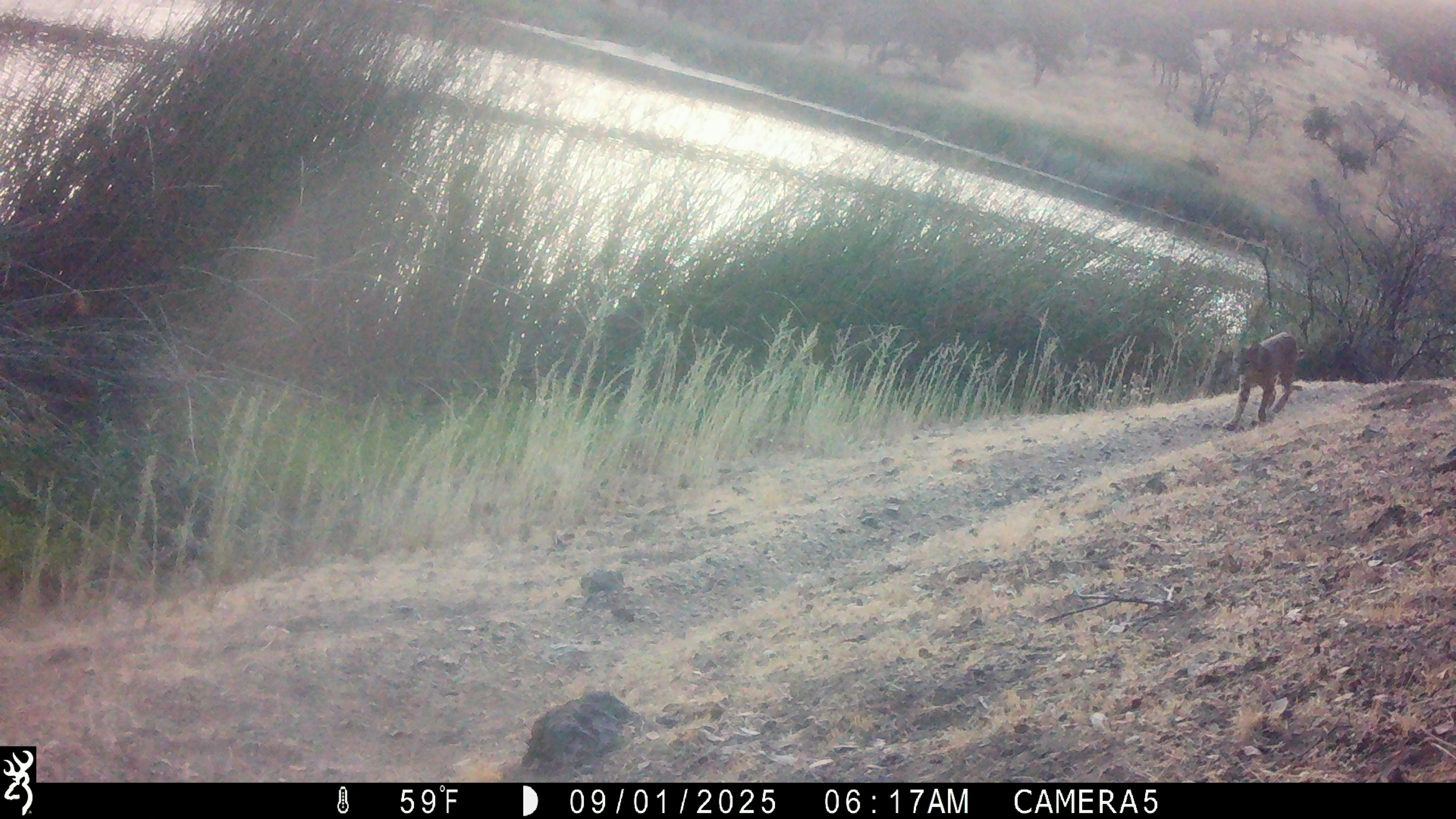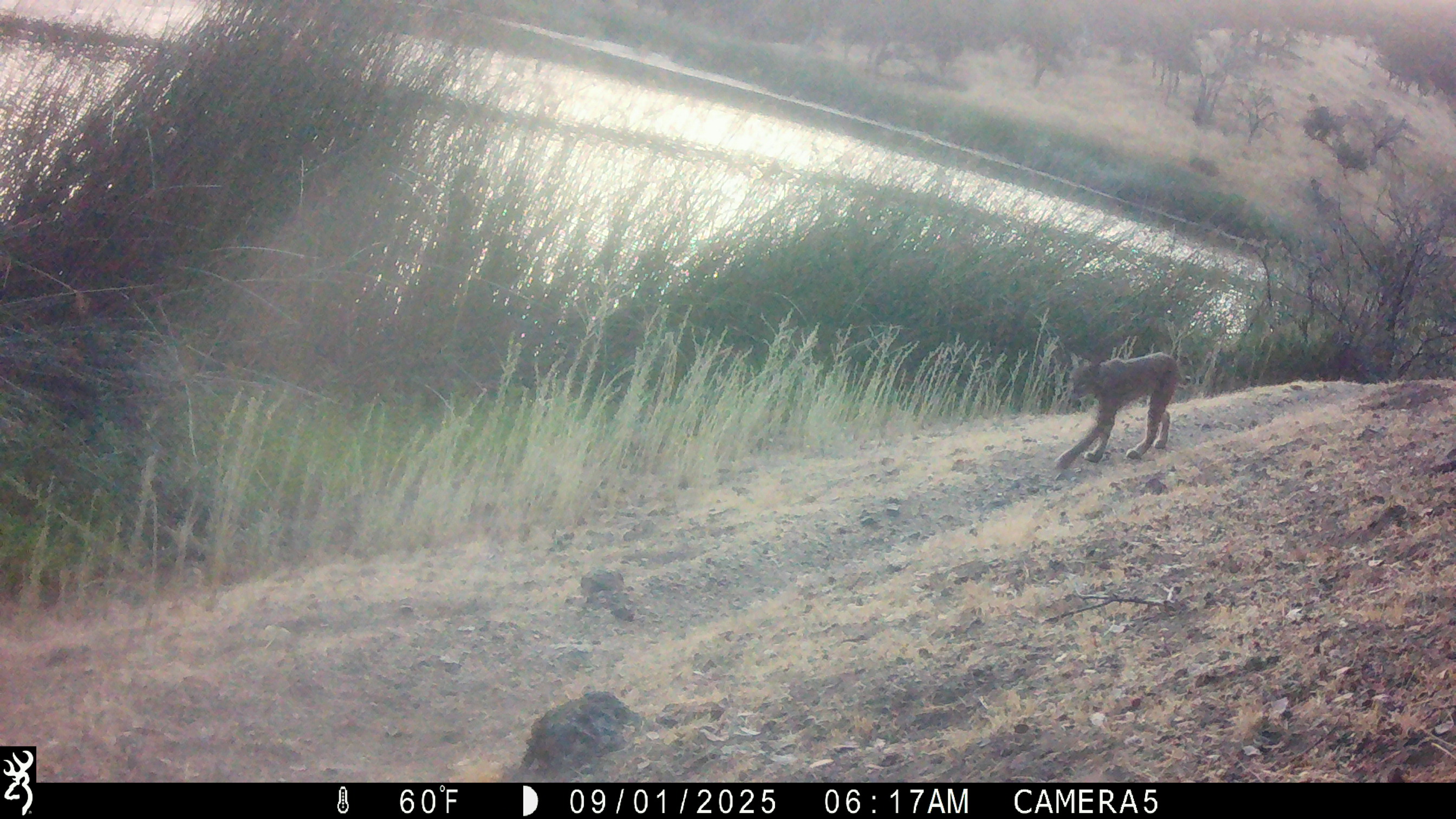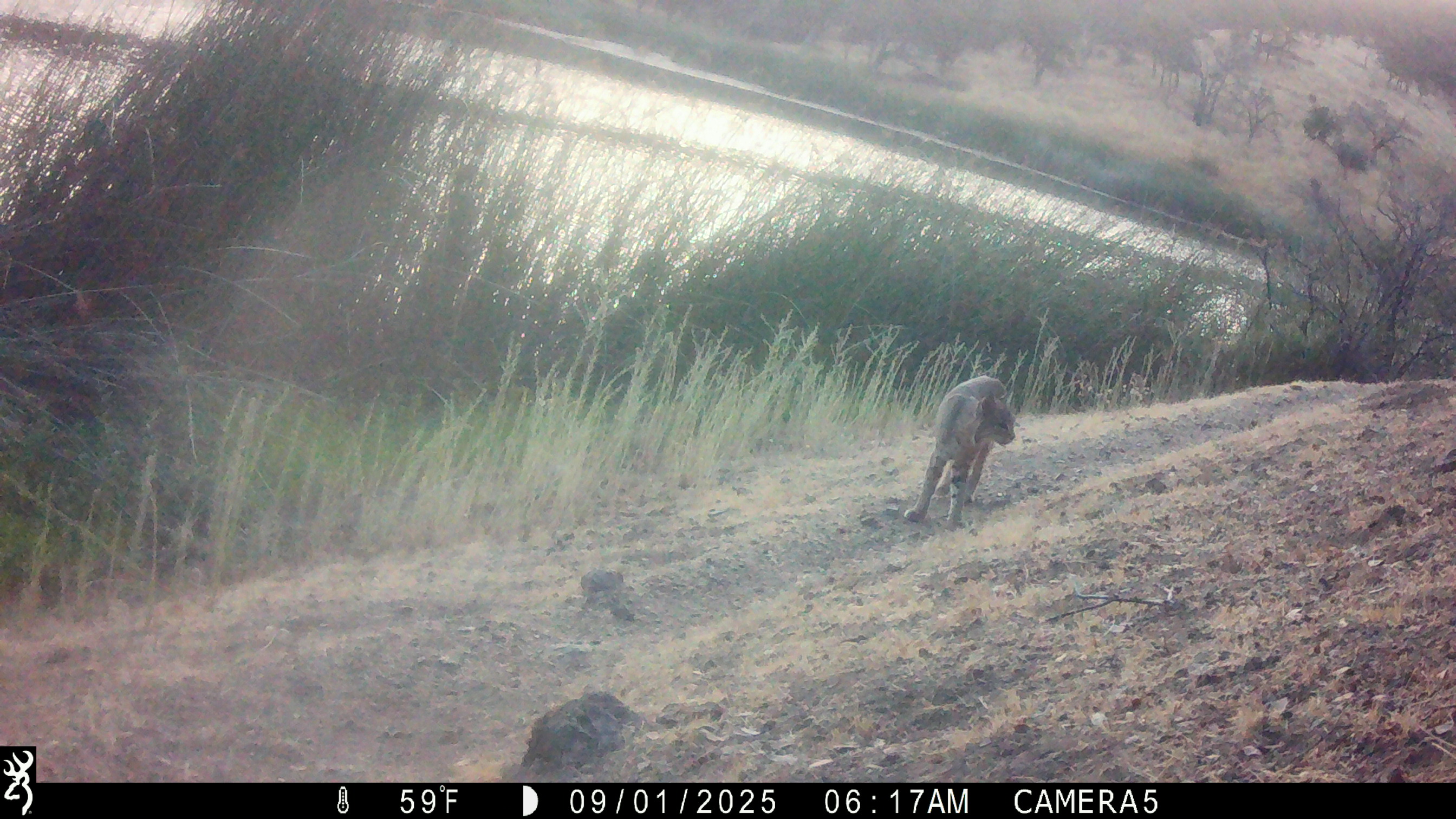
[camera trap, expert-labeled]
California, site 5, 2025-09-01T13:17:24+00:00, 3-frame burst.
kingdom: Animalia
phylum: Chordata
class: Mammalia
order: Carnivora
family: Felidae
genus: Lynx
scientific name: Lynx rufus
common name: bobcat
Bobcat (Lynx rufus).